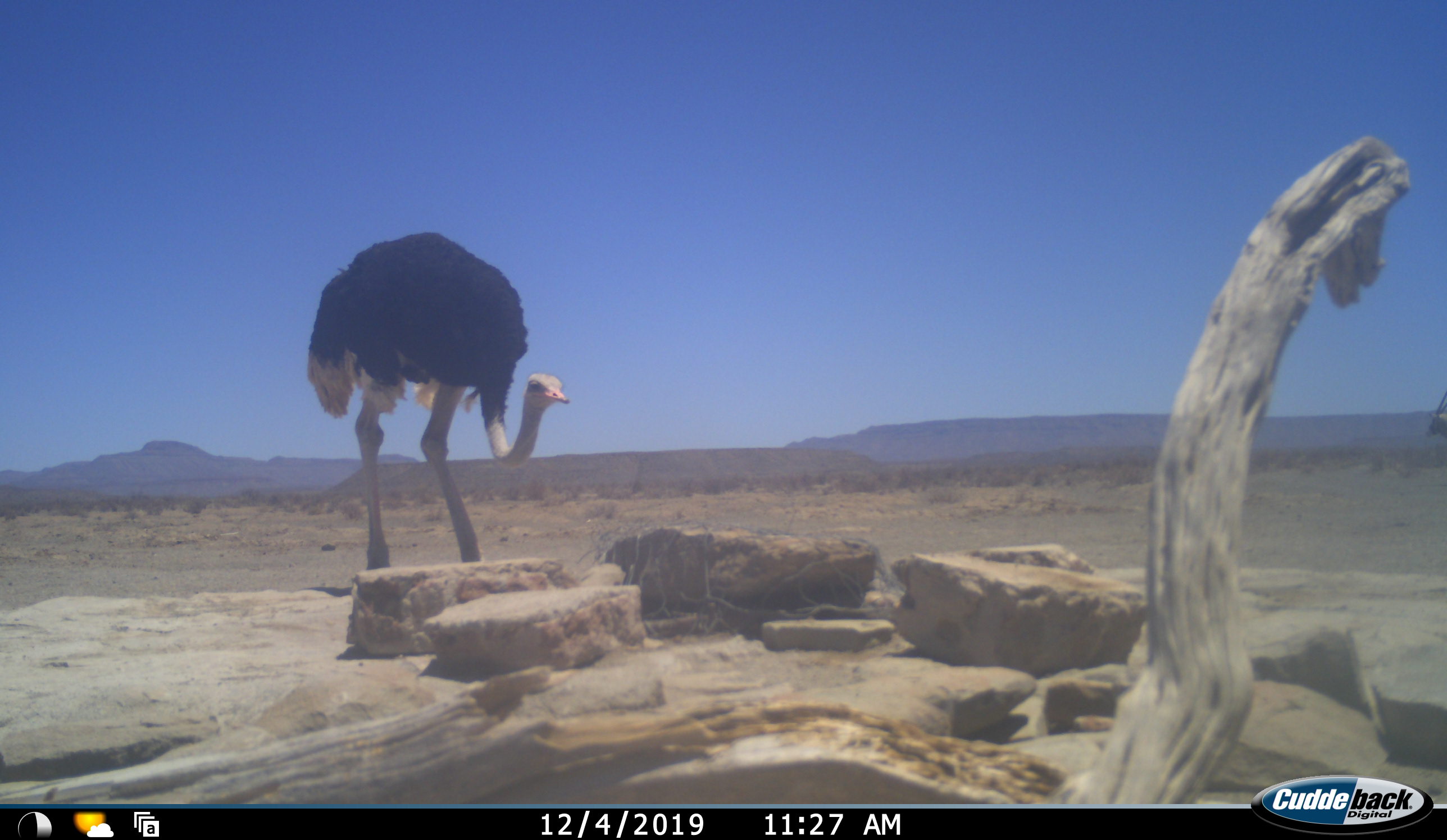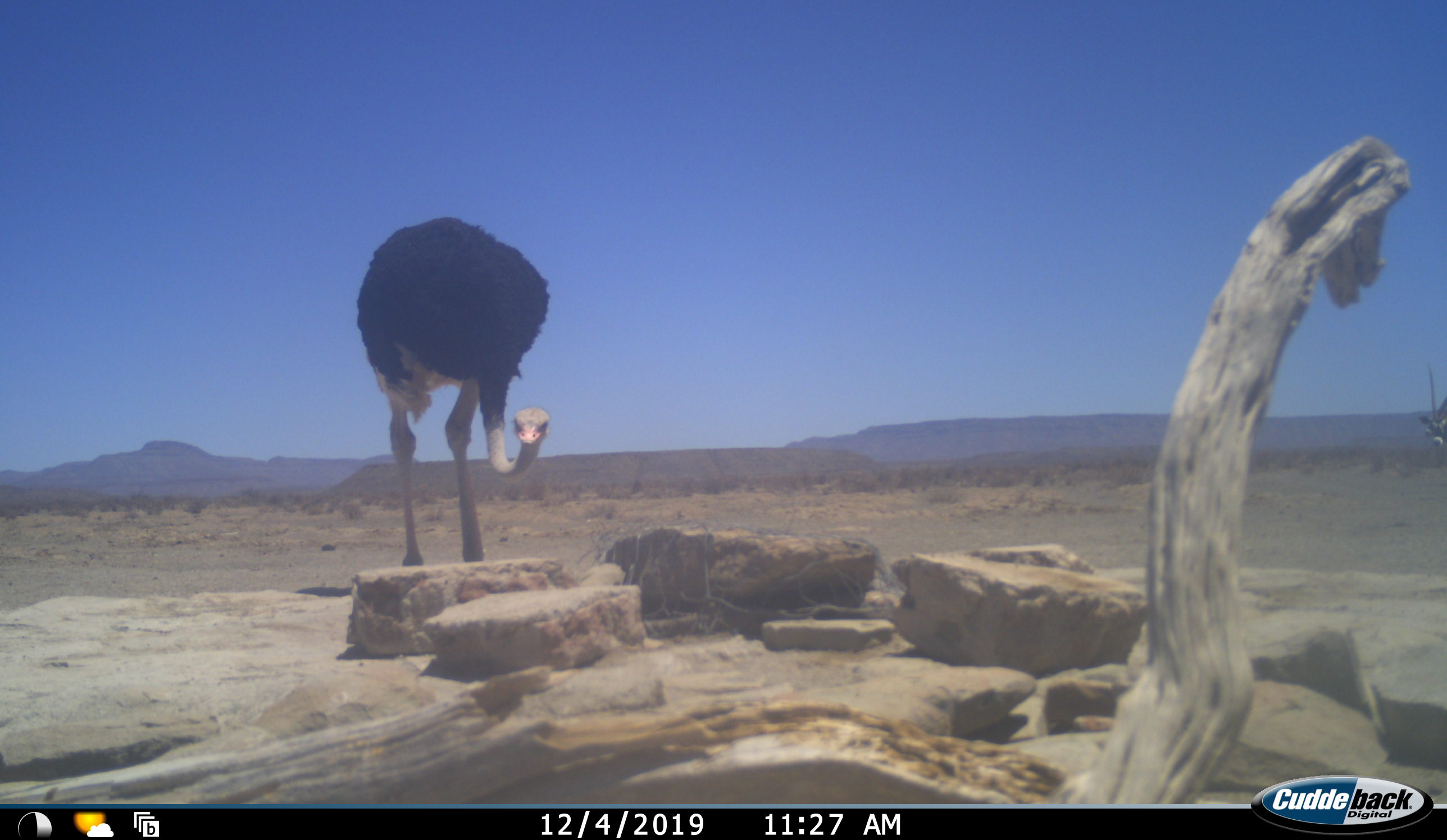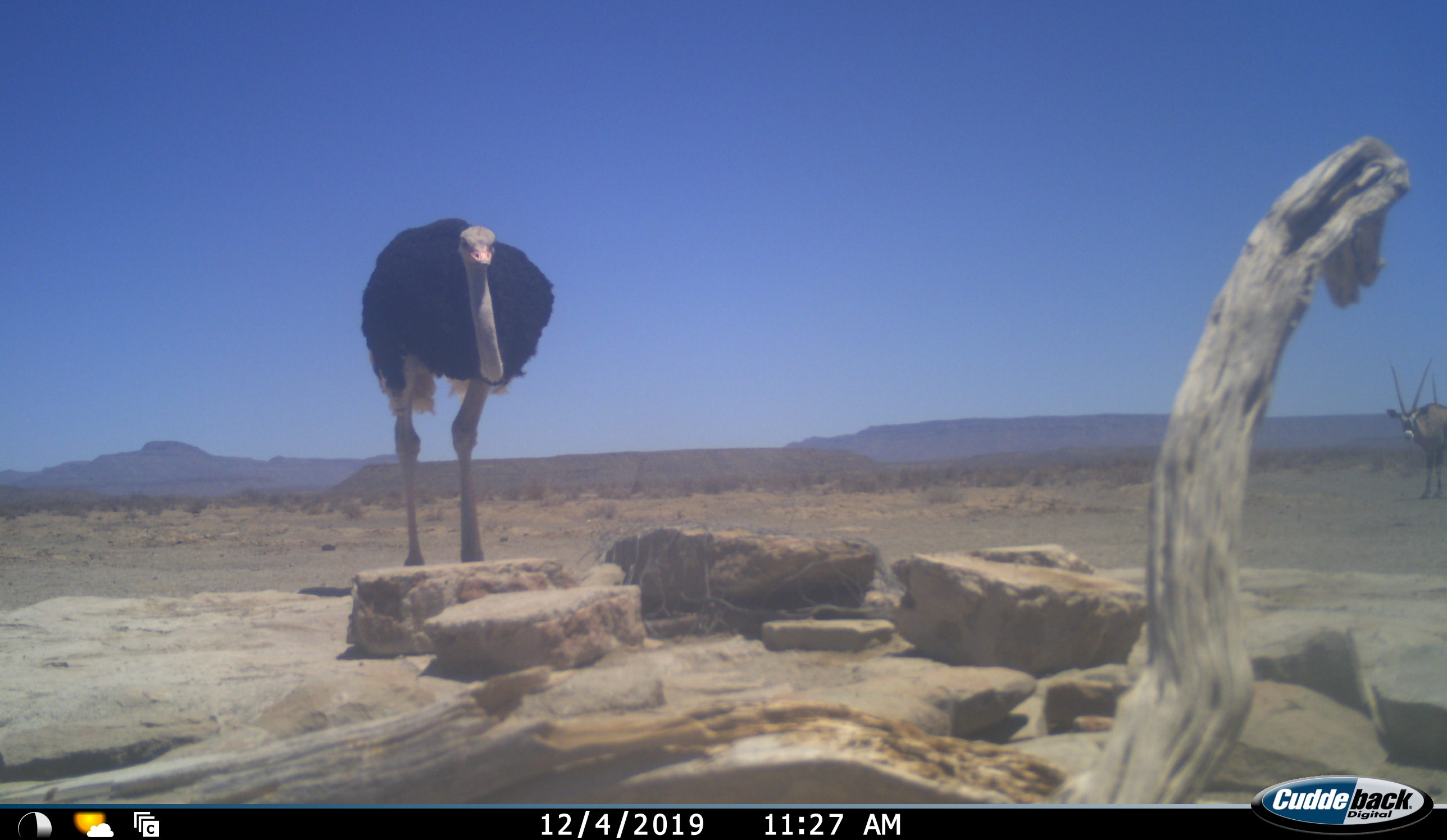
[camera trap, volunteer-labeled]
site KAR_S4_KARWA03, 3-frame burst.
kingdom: Animalia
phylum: Chordata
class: Aves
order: Struthioniformes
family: Struthionidae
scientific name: Struthionidae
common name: ostrich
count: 1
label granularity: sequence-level